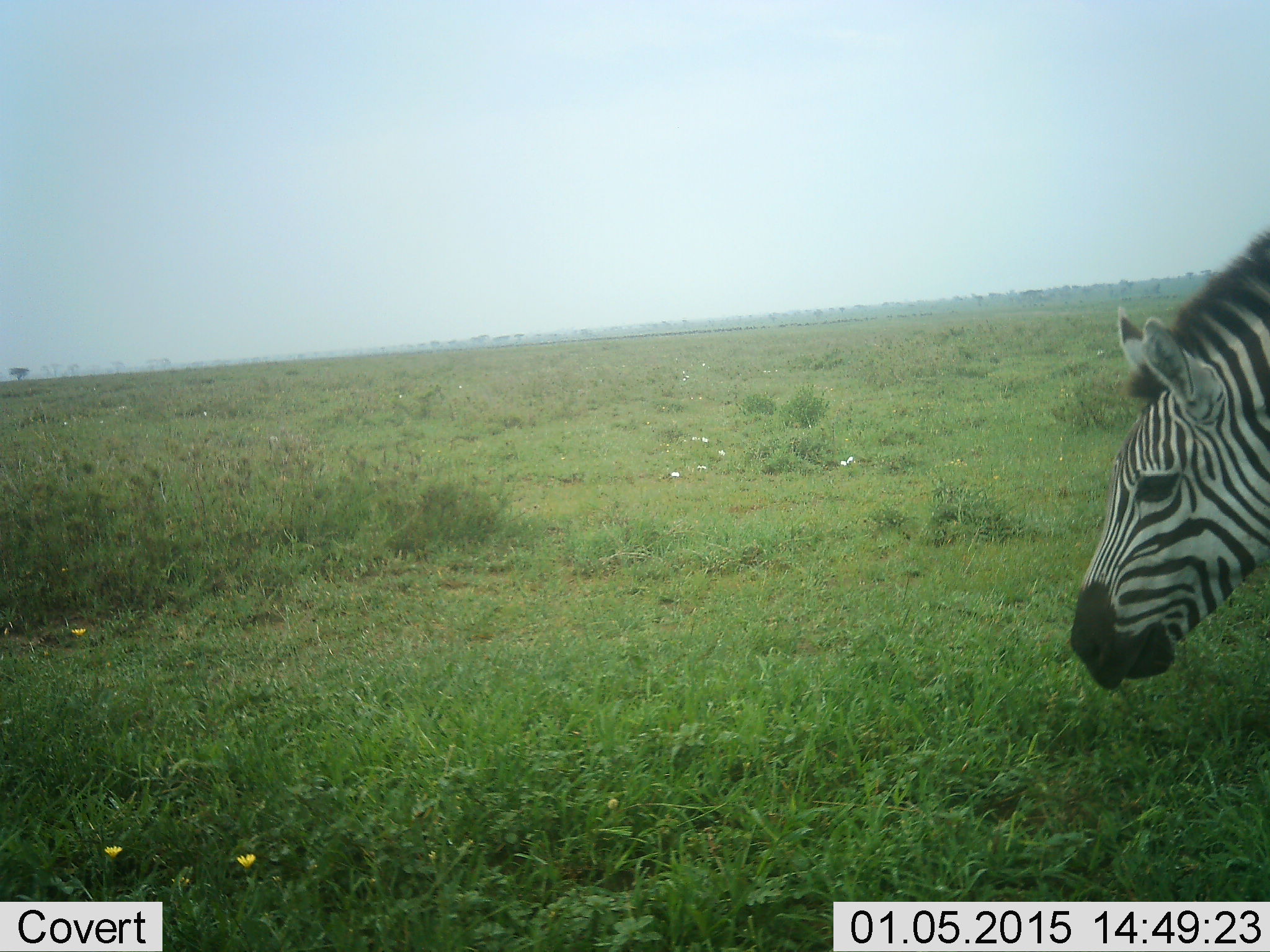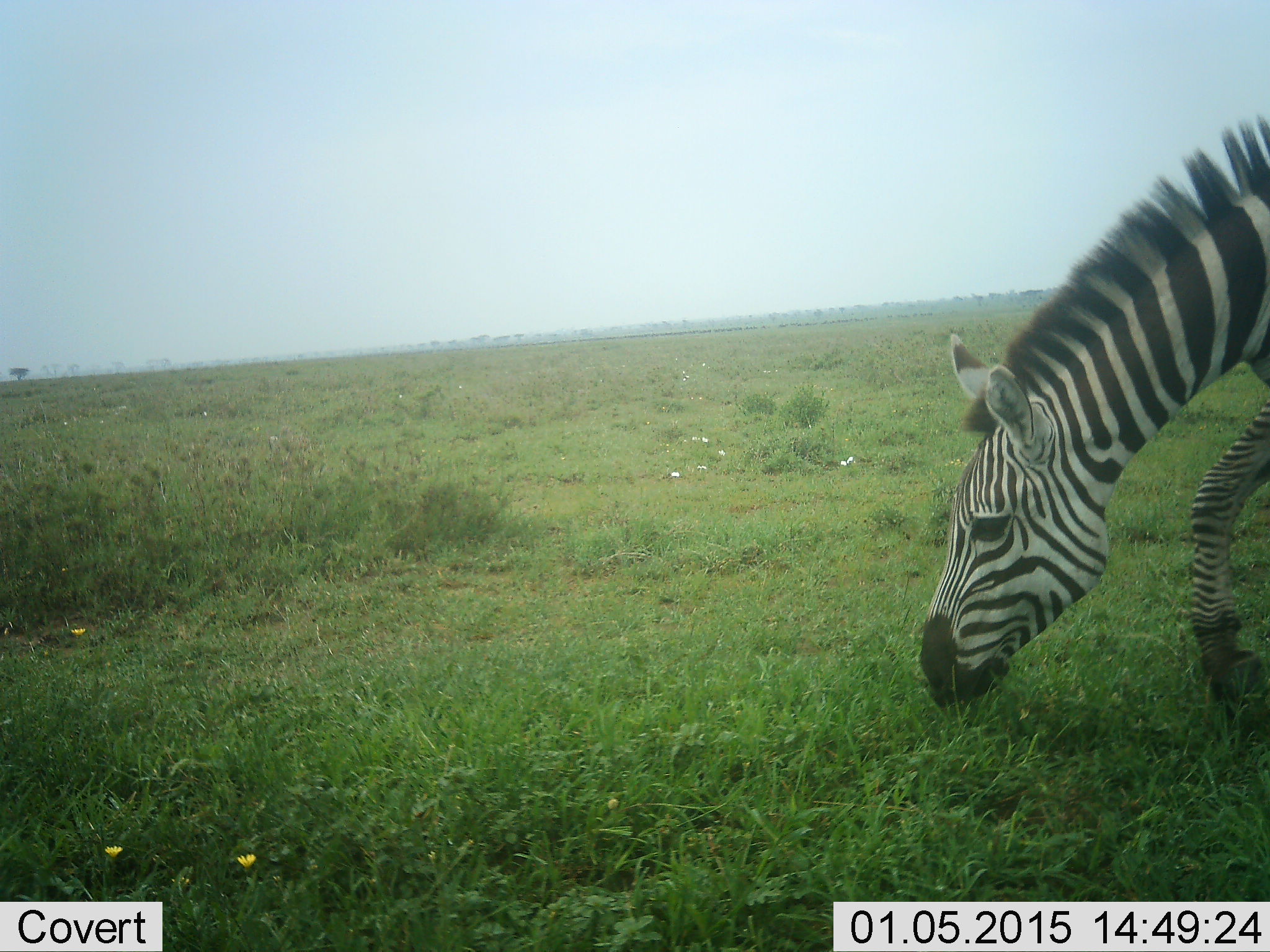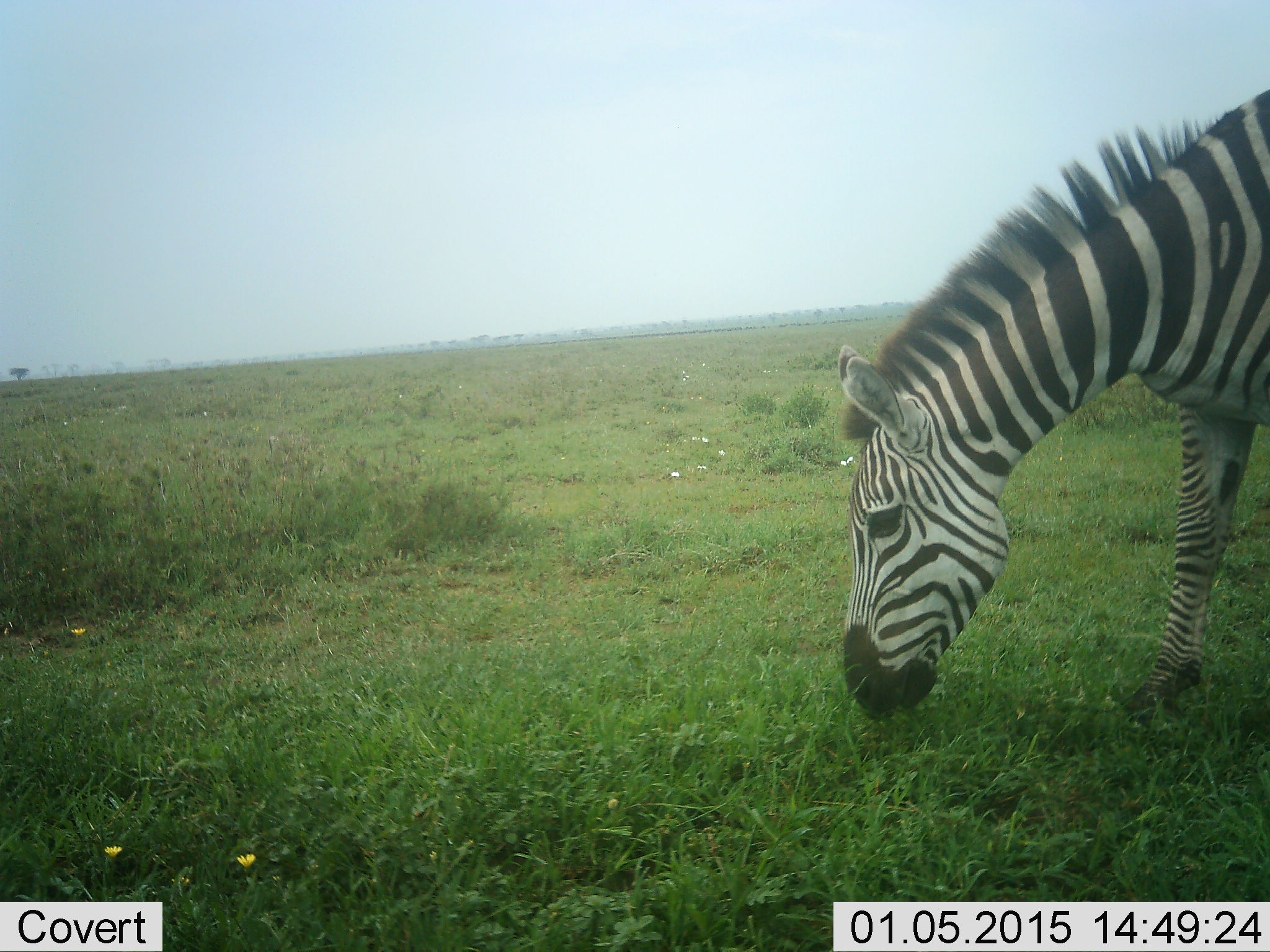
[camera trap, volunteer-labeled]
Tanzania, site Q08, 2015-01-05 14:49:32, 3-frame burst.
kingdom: Animalia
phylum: Chordata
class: Mammalia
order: Perissodactyla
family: Equidae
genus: Equus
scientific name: Equus quagga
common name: plains zebra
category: zebra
Zebra (plains zebra) (Equus quagga), count 1. Behavior (volunteer vote fractions): standing 0%, resting 0%, moving 20%, interacting 0%. Young present (vote fraction): 0%. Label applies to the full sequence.